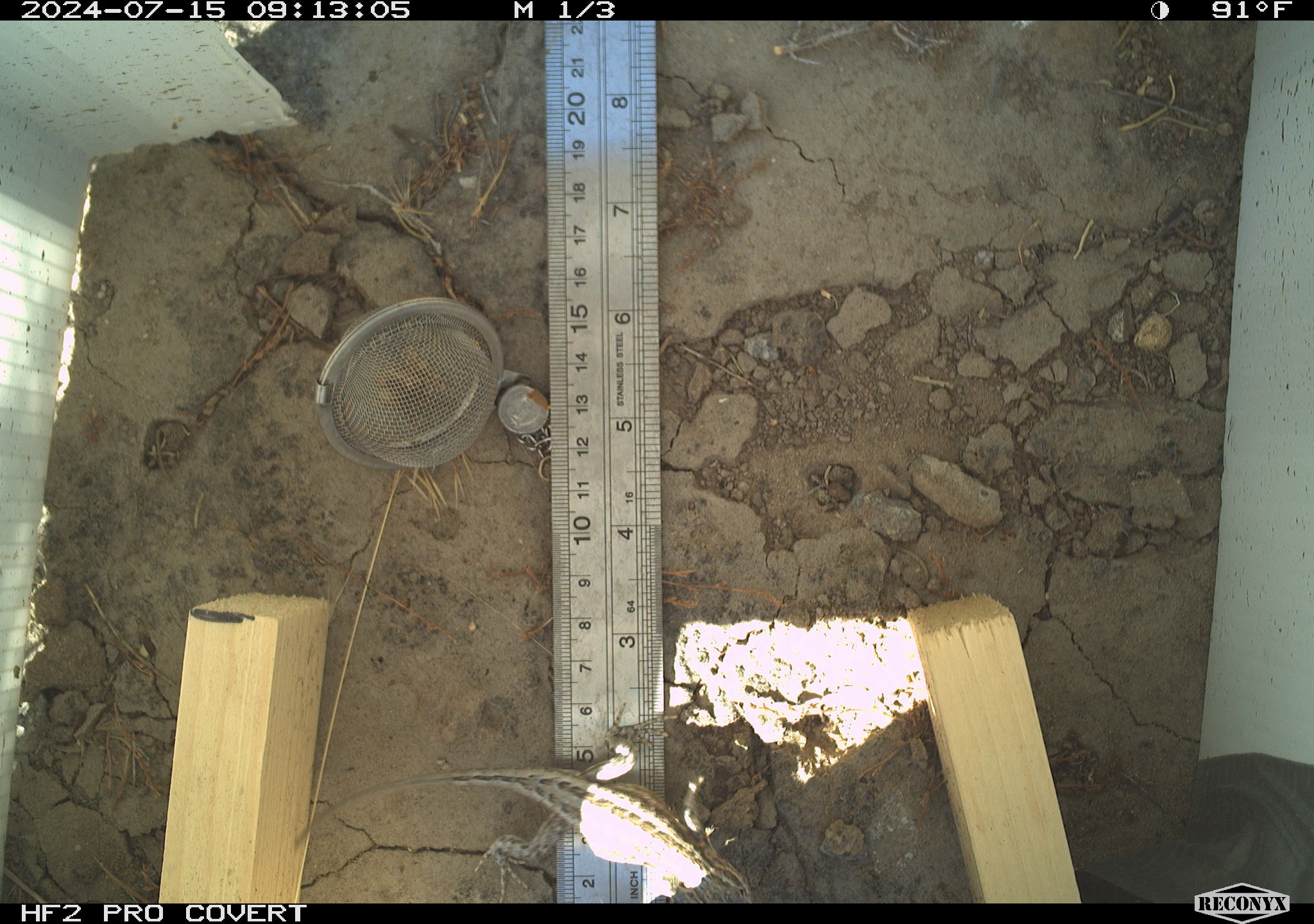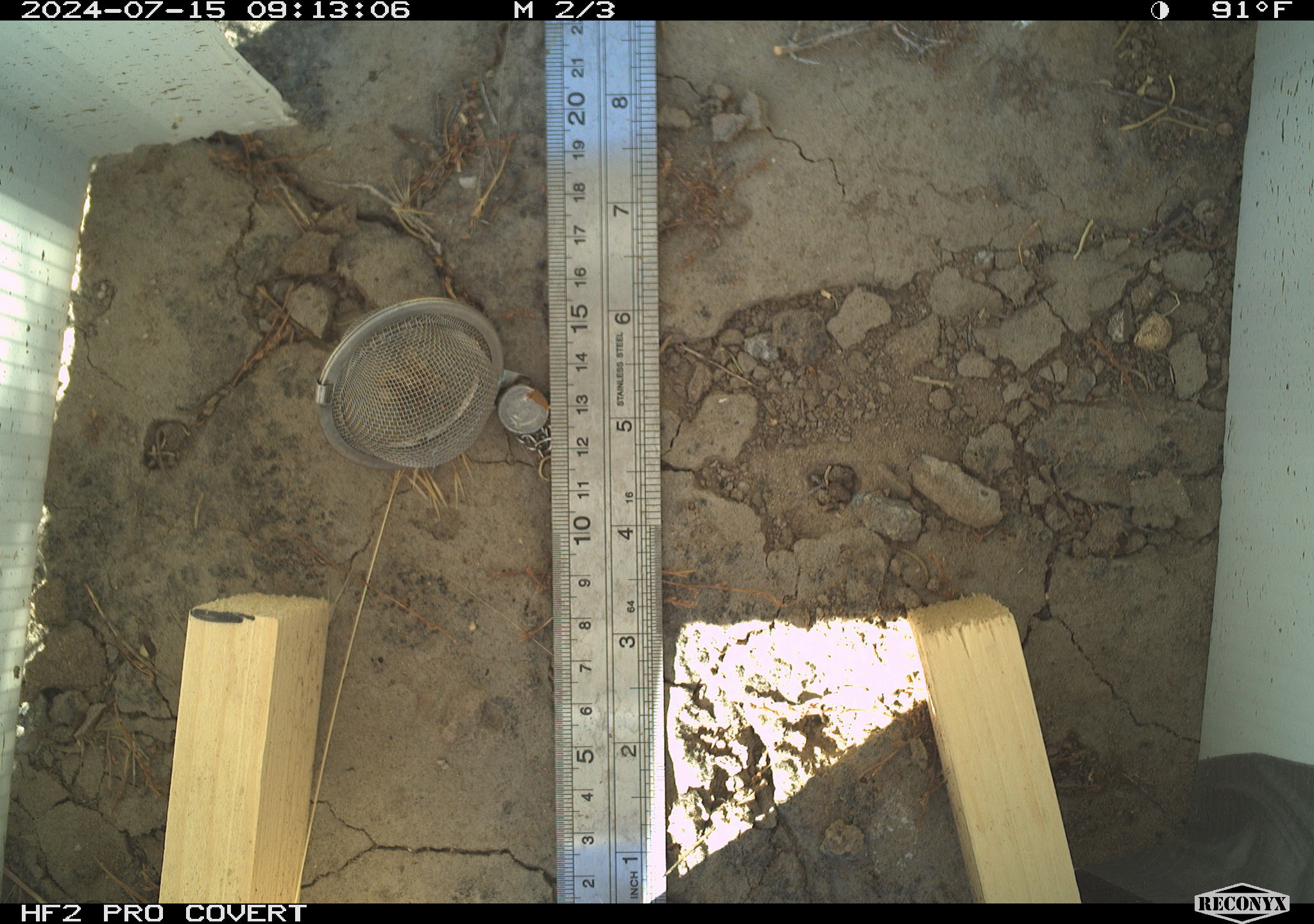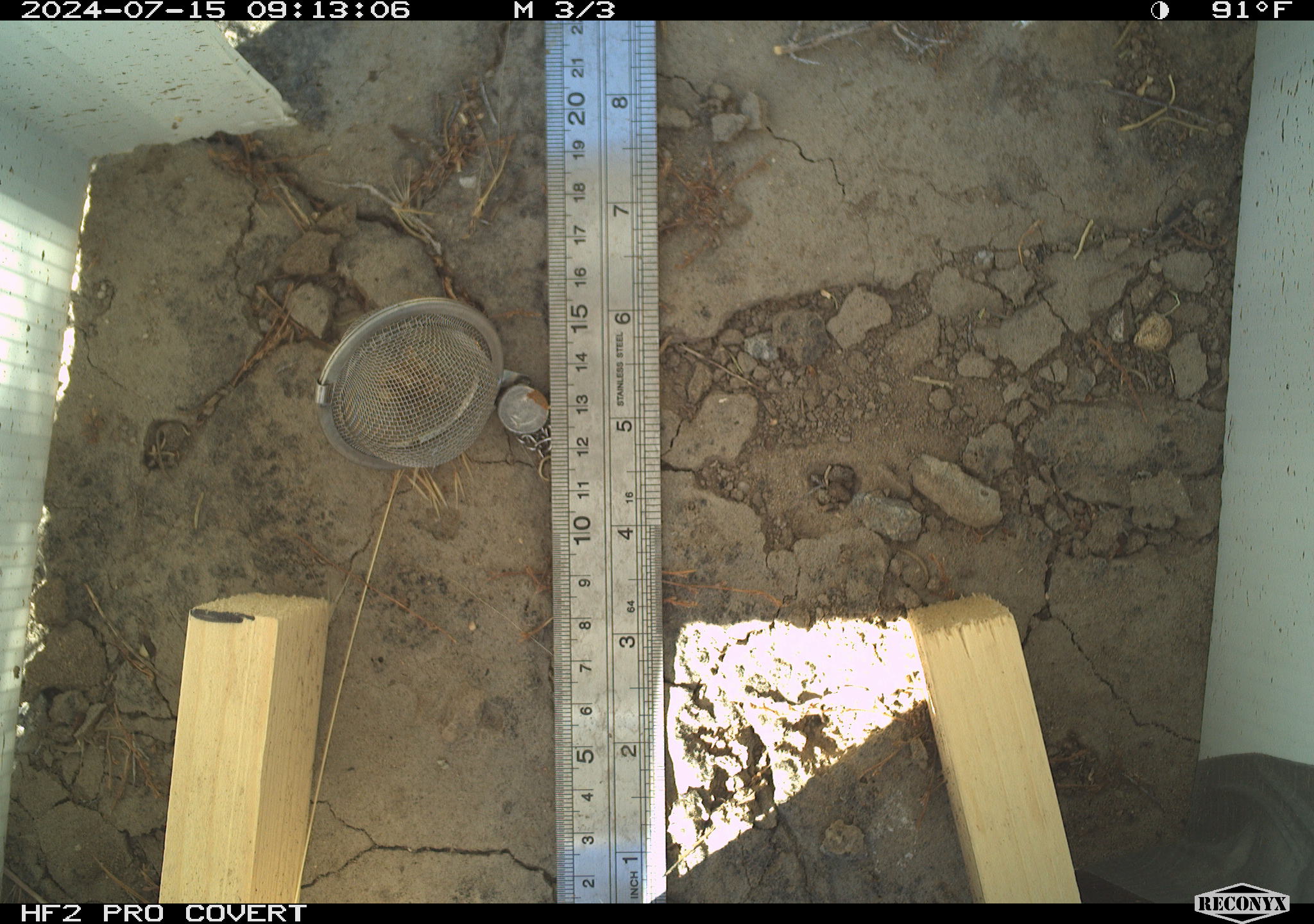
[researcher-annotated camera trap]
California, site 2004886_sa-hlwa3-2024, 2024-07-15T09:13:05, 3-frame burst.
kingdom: Animalia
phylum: Chordata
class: Reptilia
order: Squamata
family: Phrynosomatidae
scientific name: Phrynosomatidae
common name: phrynosomatid lizards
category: phrynosomatidae family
Phrynosomatidae family (phrynosomatid lizards) (Phrynosomatidae).